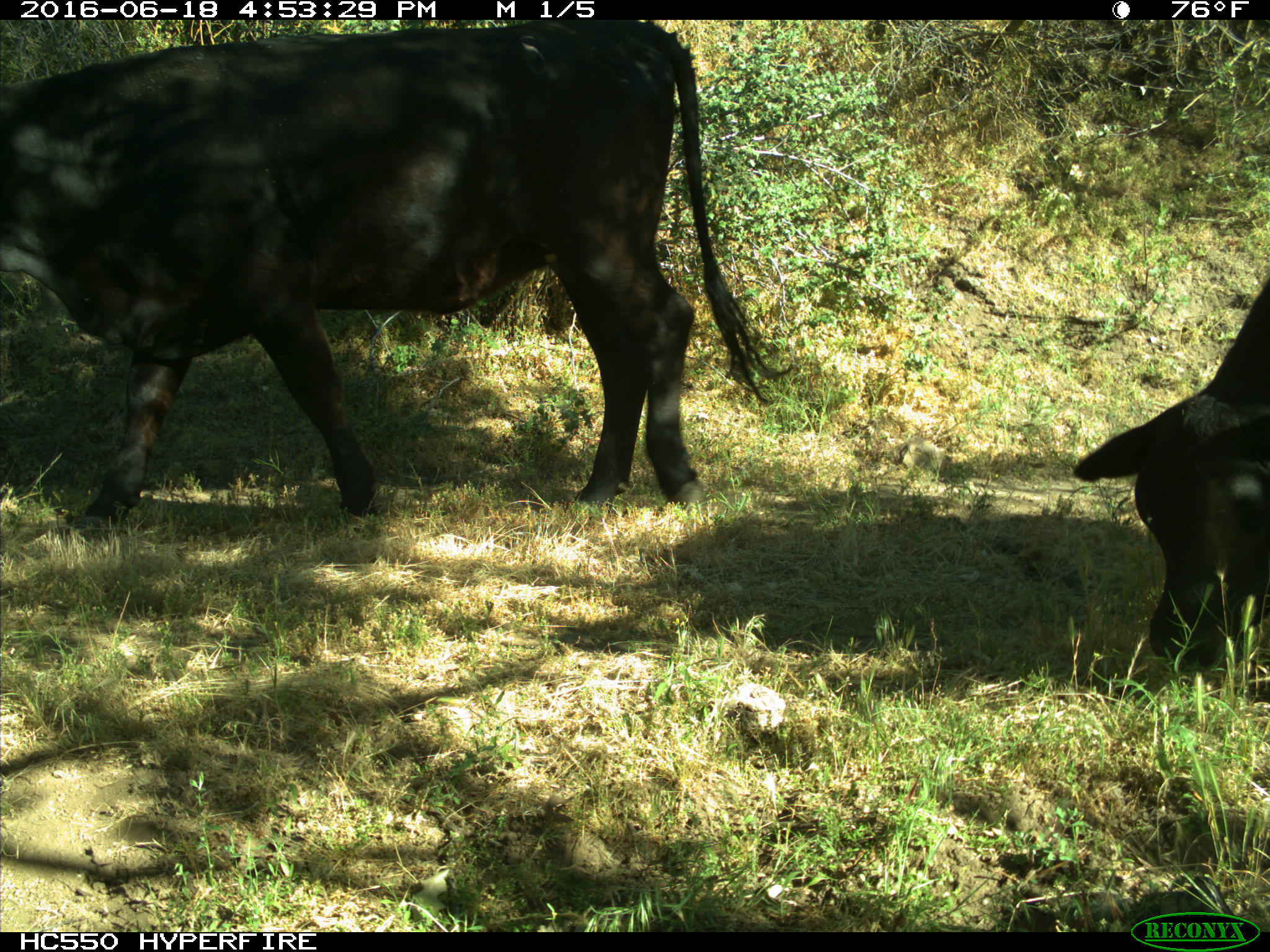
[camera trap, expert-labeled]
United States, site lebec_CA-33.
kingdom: Animalia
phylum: Chordata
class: Mammalia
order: Artiodactyla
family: Bovidae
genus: Bos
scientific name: Bos taurus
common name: domestic cow